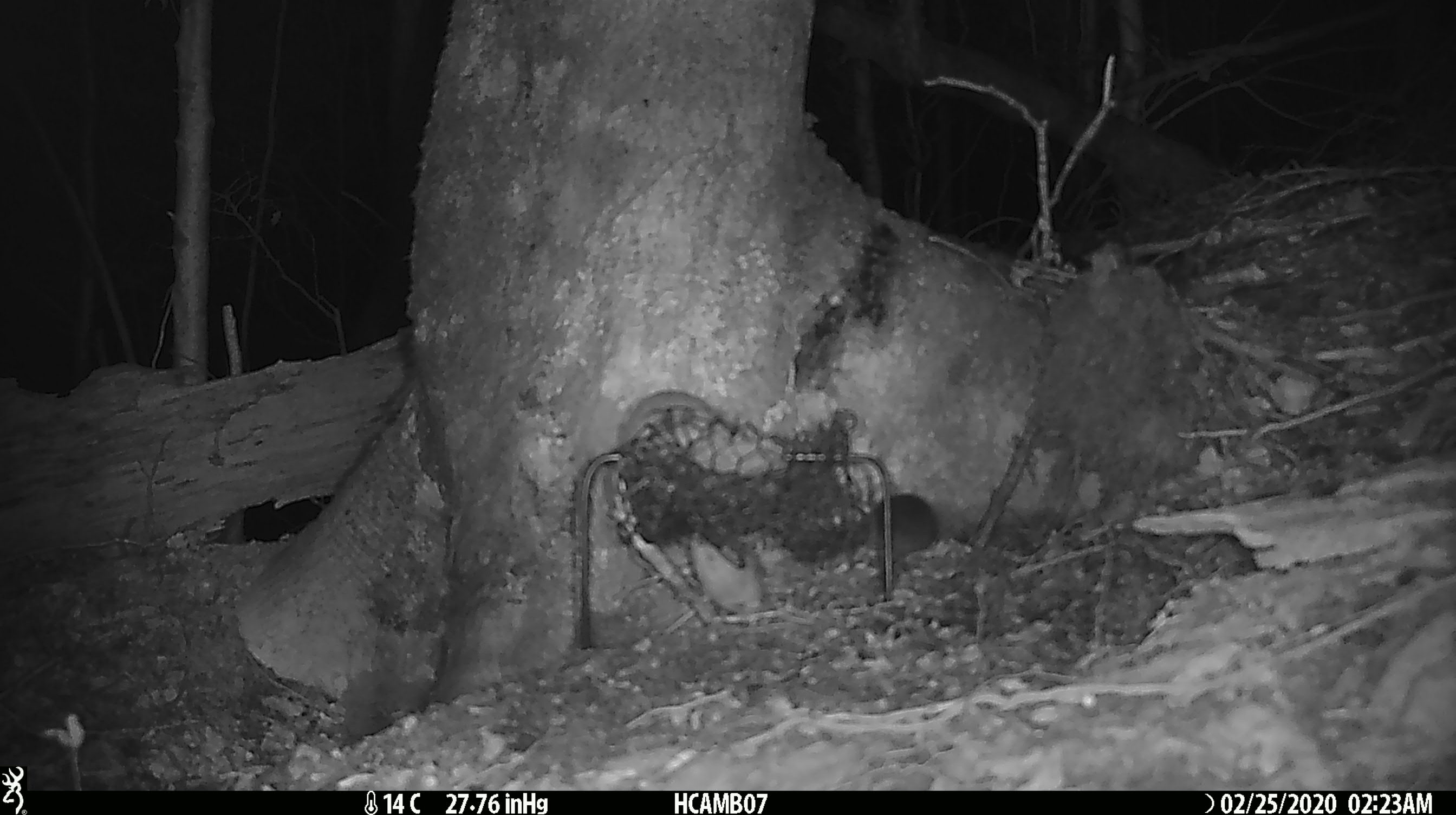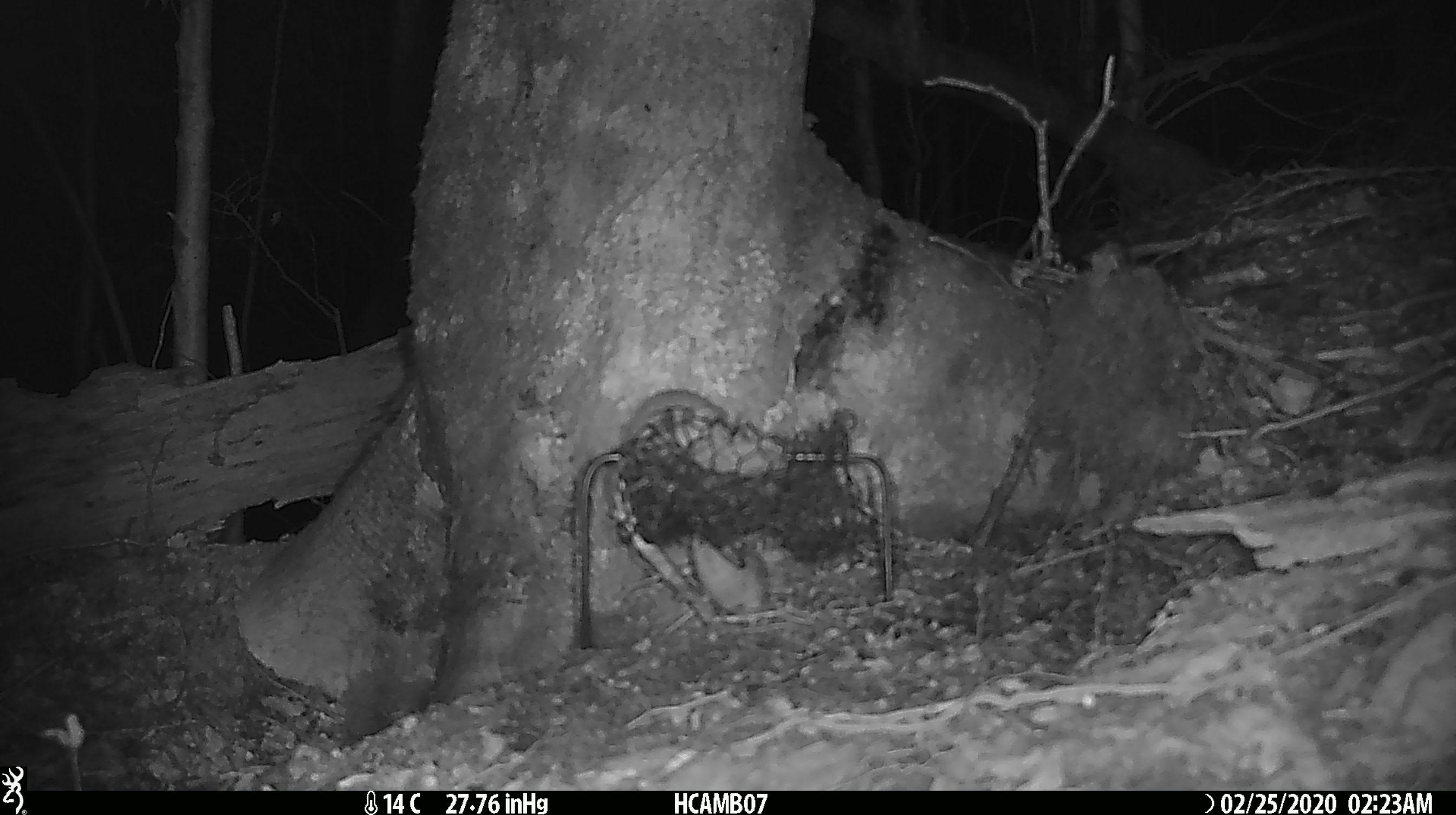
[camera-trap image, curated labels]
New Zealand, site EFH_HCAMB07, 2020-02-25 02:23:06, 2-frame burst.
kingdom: Animalia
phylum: Chordata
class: Mammalia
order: Rodentia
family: Muridae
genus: Mus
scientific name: Mus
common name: mouse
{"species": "mouse (Mus)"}